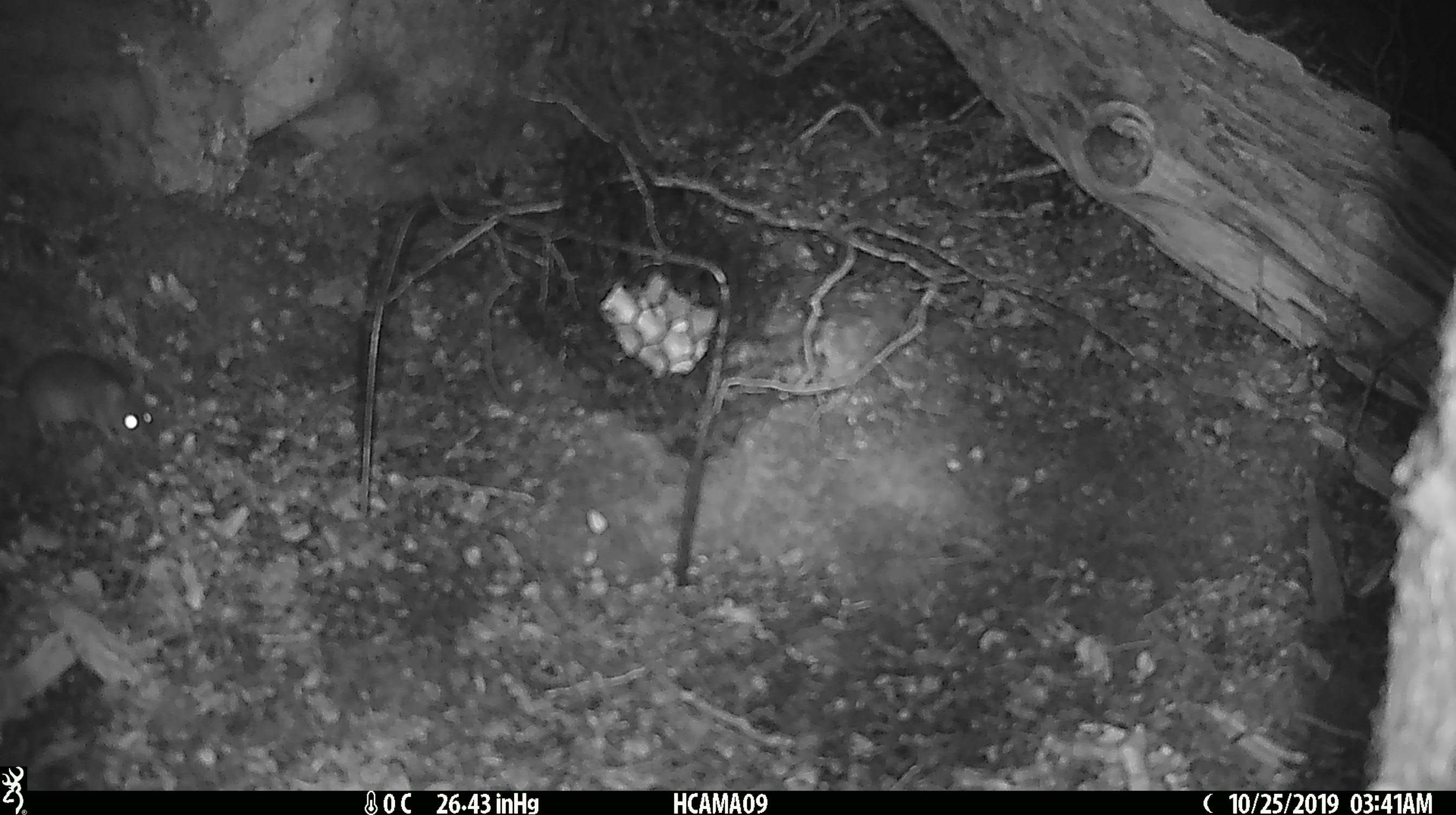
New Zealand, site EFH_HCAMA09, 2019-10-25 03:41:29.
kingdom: Animalia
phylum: Chordata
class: Mammalia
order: Rodentia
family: Muridae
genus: Mus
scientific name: Mus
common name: mouse